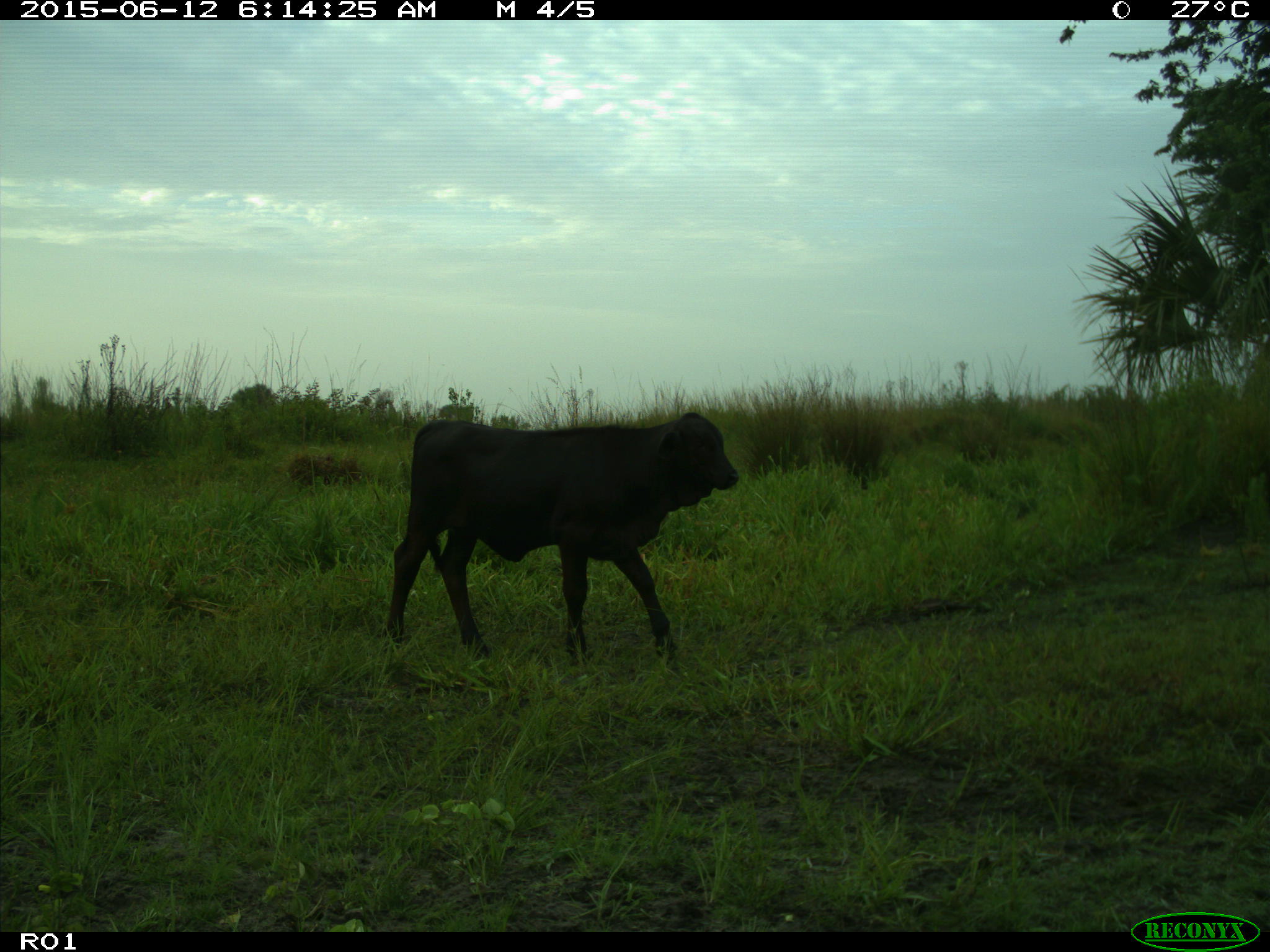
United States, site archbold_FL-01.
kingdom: Animalia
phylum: Chordata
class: Mammalia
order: Artiodactyla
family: Bovidae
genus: Bos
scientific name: Bos taurus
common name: domestic cow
Bos taurus (domestic cow).